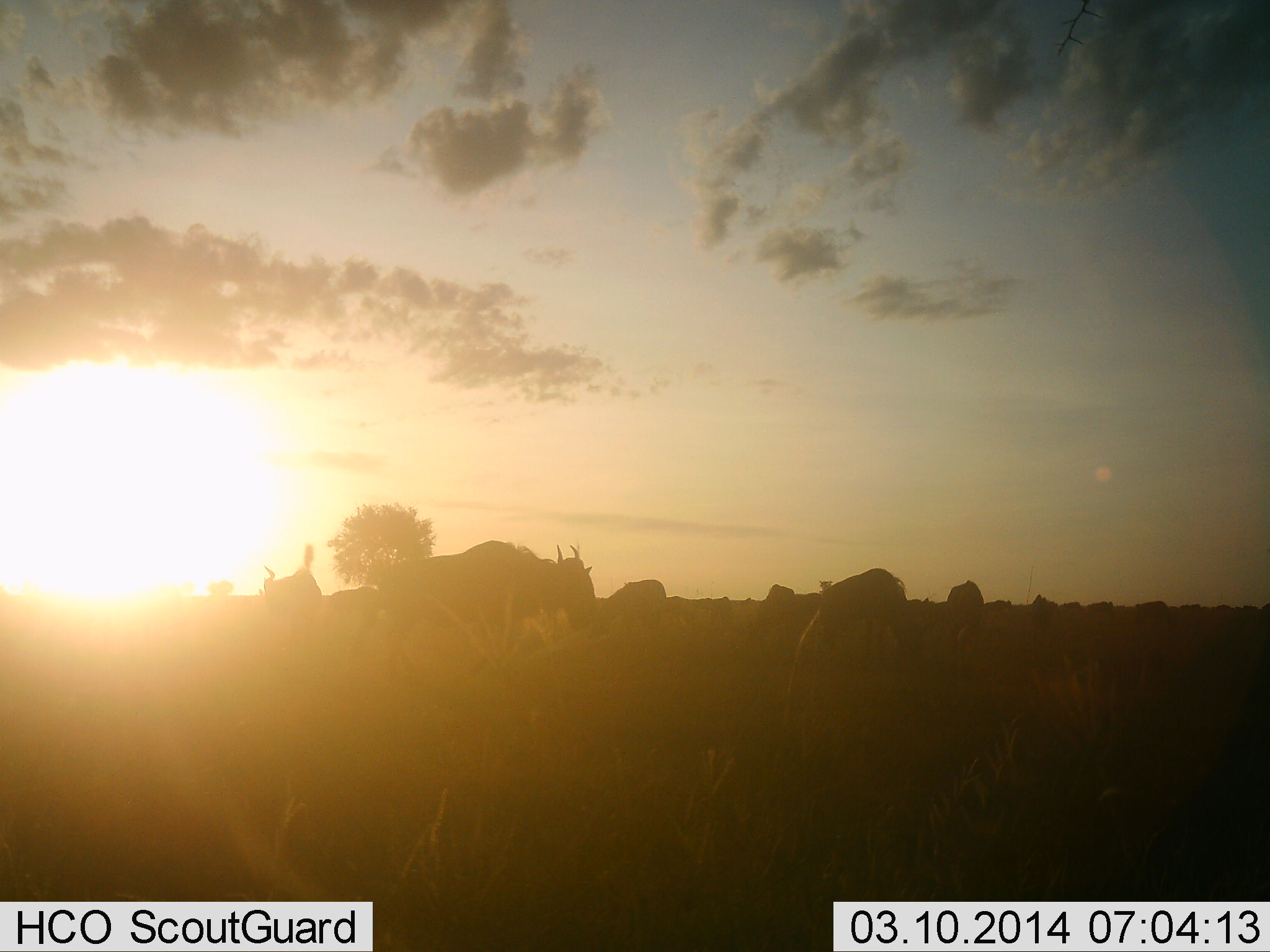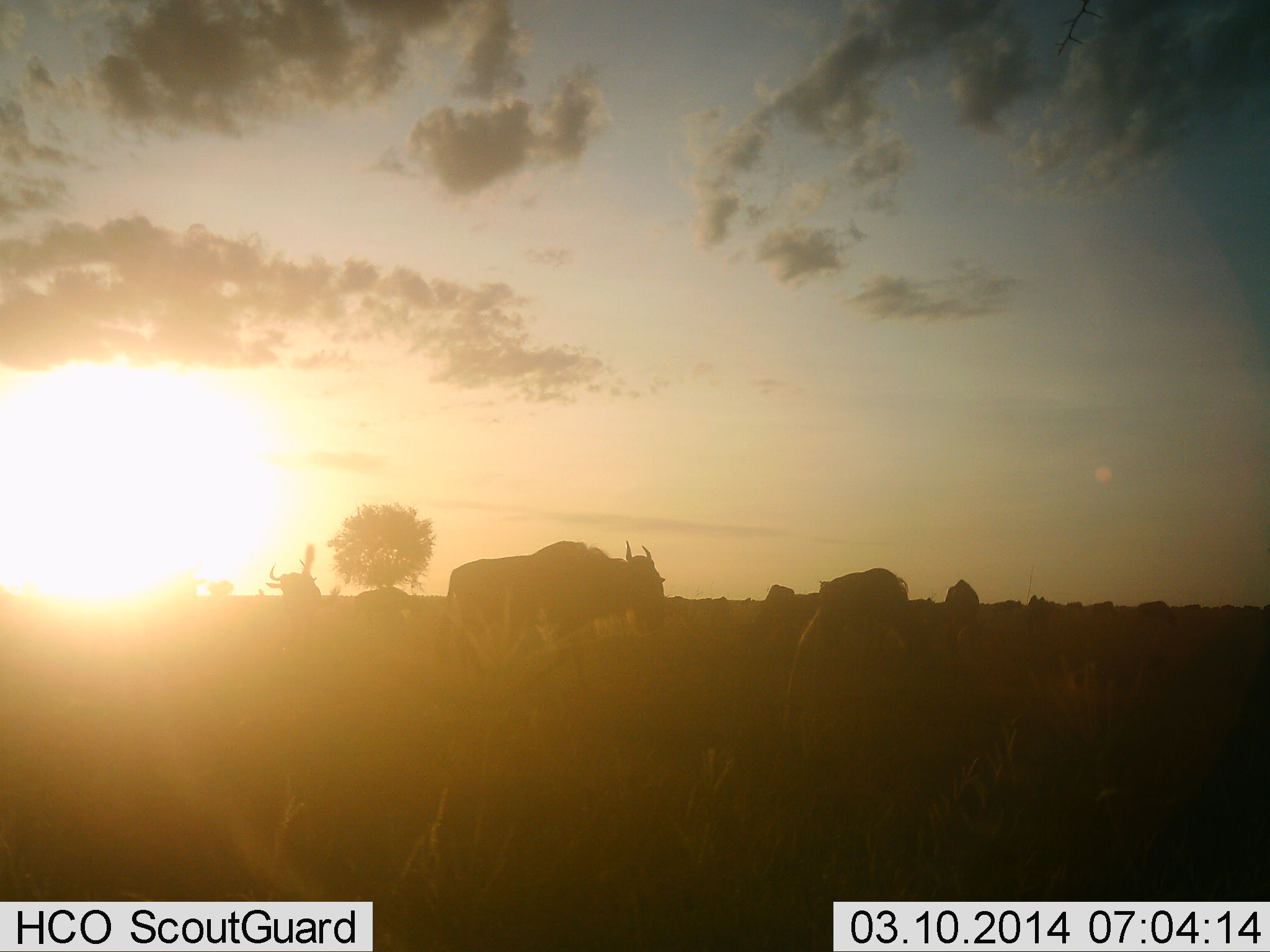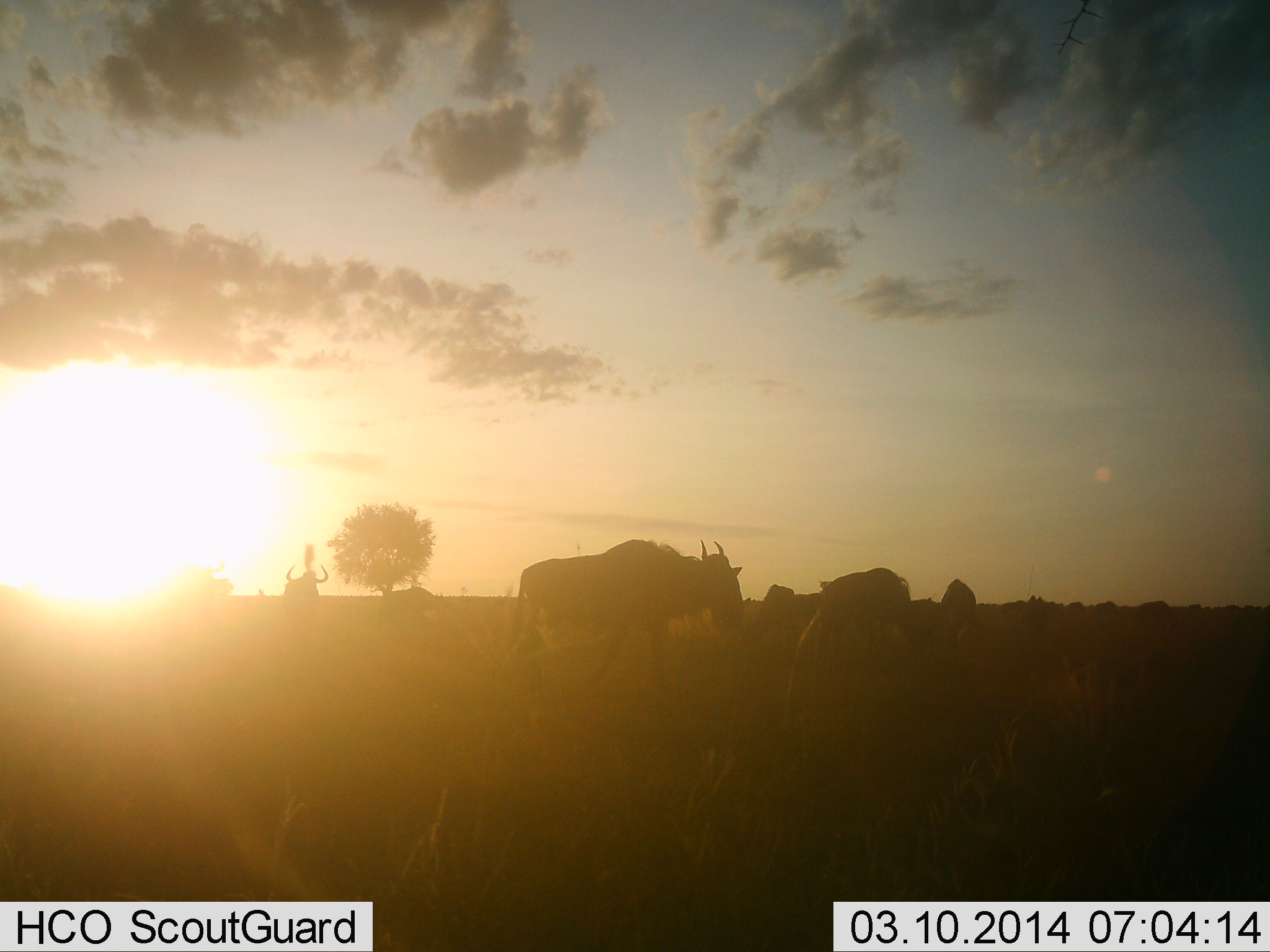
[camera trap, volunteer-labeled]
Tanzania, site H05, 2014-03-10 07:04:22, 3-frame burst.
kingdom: Animalia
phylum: Chordata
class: Mammalia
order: Artiodactyla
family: Bovidae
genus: Connochaetes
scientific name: Connochaetes taurinus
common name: blue wildebeest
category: wildebeest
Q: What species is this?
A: Wildebeest (blue wildebeest) (Connochaetes taurinus).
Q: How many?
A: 11-50.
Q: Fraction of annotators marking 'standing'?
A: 80%.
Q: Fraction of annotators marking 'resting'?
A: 0%.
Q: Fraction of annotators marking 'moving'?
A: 70%.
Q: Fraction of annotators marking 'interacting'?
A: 0%.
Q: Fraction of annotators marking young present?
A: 0%.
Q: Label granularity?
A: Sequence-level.